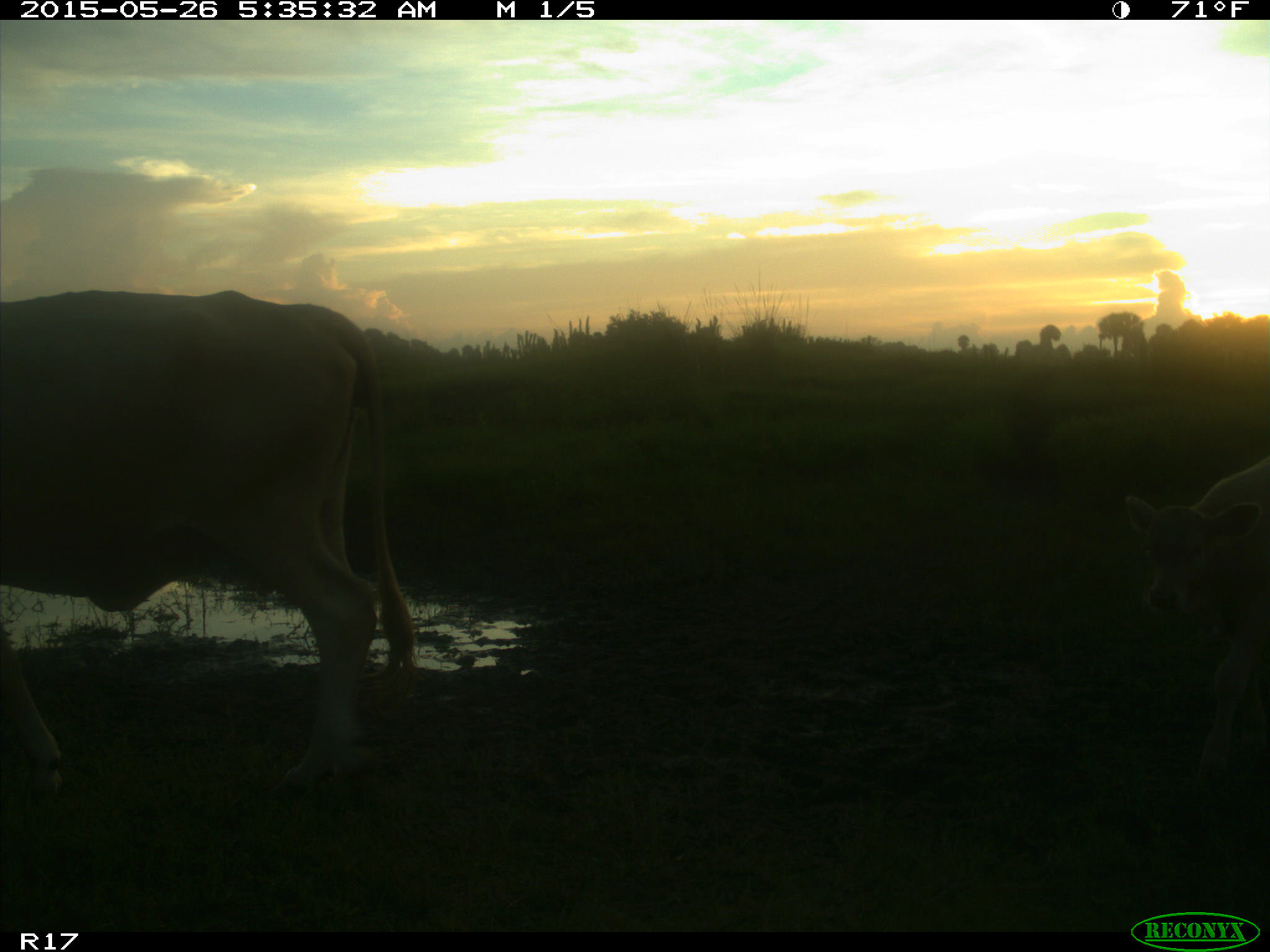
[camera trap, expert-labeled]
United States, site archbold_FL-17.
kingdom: Animalia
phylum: Chordata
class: Mammalia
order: Artiodactyla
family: Bovidae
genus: Bos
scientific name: Bos taurus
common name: domestic cow